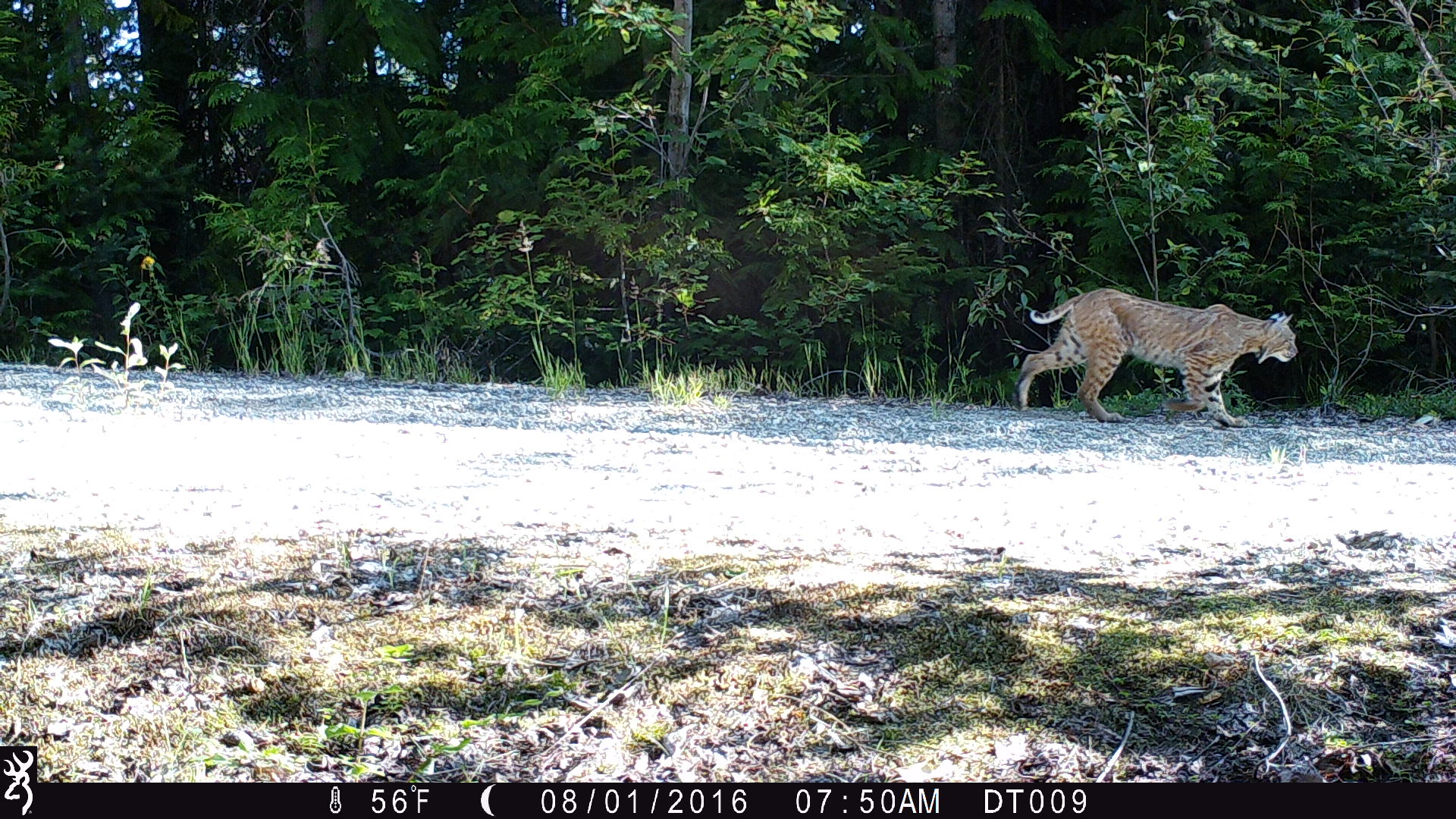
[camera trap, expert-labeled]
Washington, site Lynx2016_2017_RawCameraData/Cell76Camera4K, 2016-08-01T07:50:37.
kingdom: Animalia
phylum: Chordata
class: Mammalia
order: Carnivora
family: Felidae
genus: Lynx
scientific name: Lynx rufus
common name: bobcat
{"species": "Lynx rufus (bobcat)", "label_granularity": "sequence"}